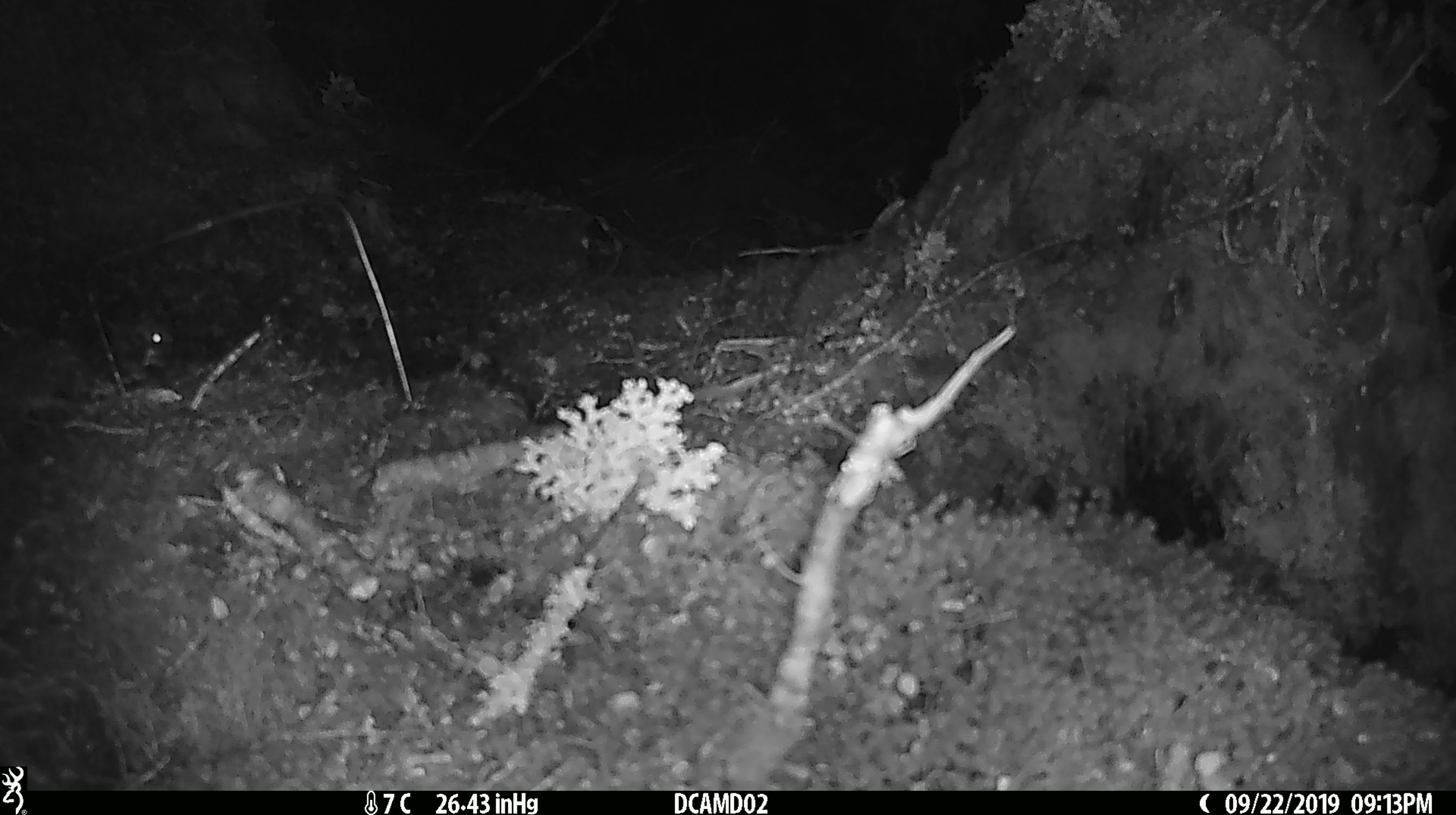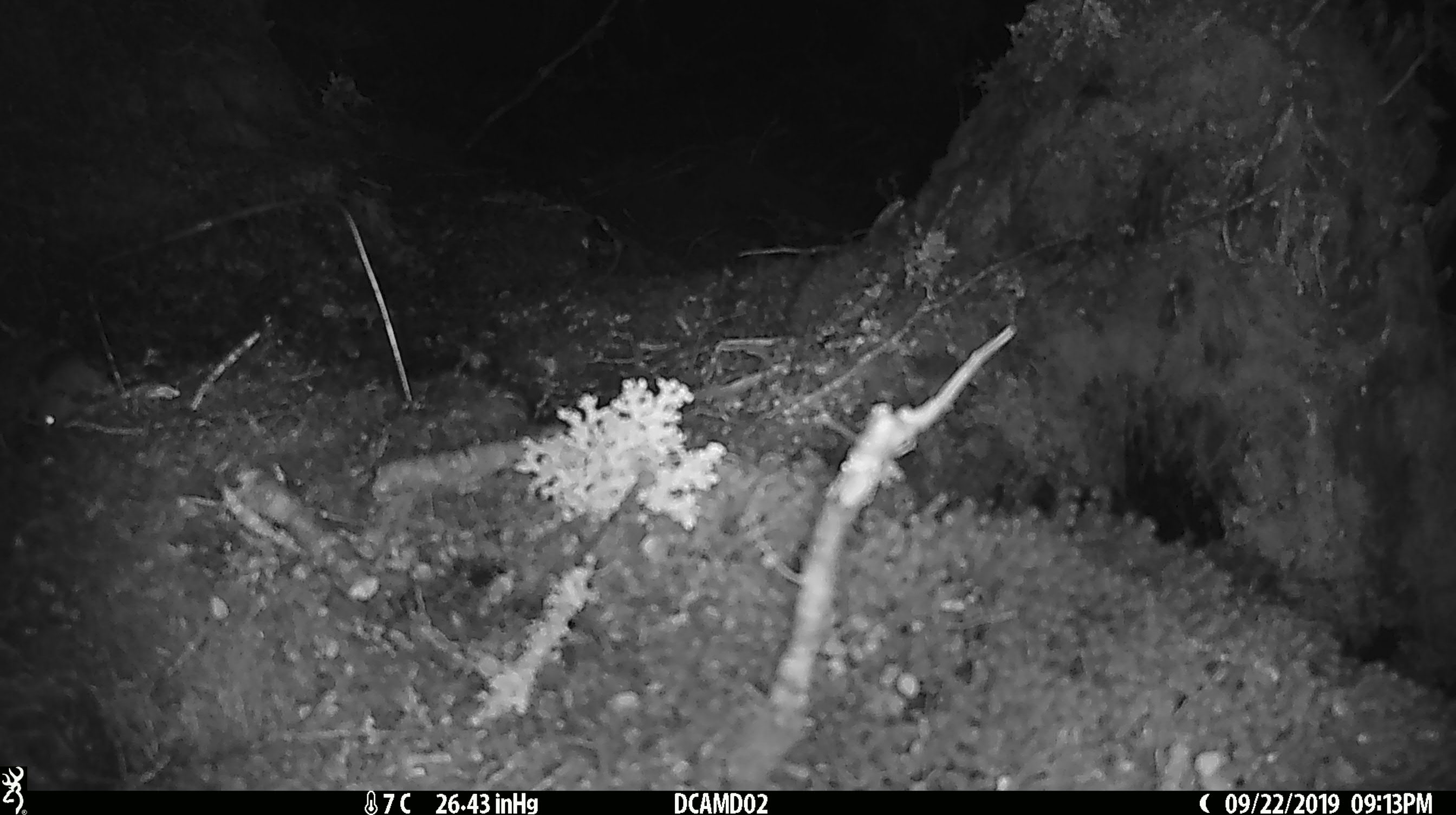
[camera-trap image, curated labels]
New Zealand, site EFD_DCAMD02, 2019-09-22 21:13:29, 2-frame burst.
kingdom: Animalia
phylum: Chordata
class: Mammalia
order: Rodentia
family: Muridae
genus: Mus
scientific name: Mus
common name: mouse